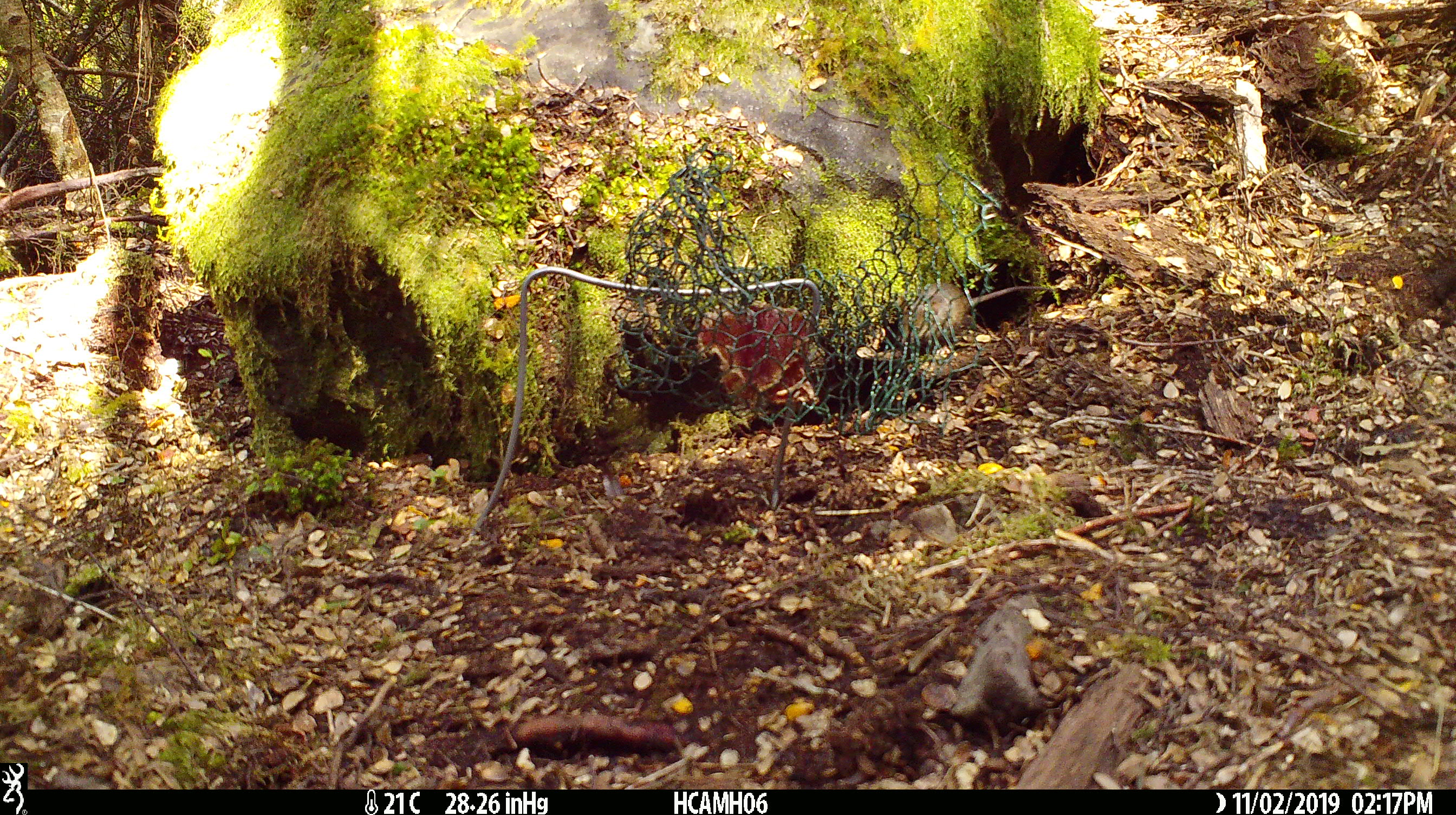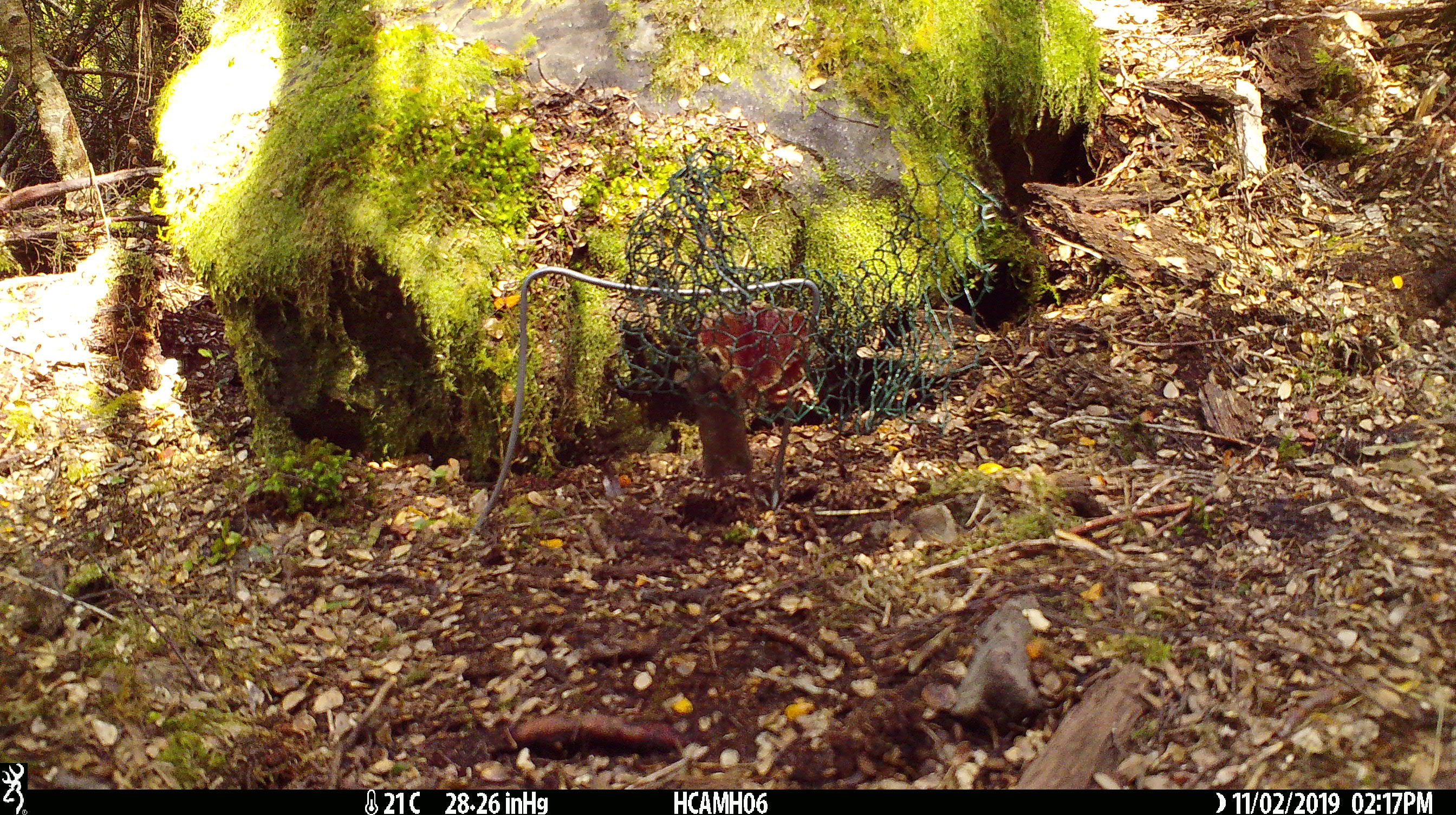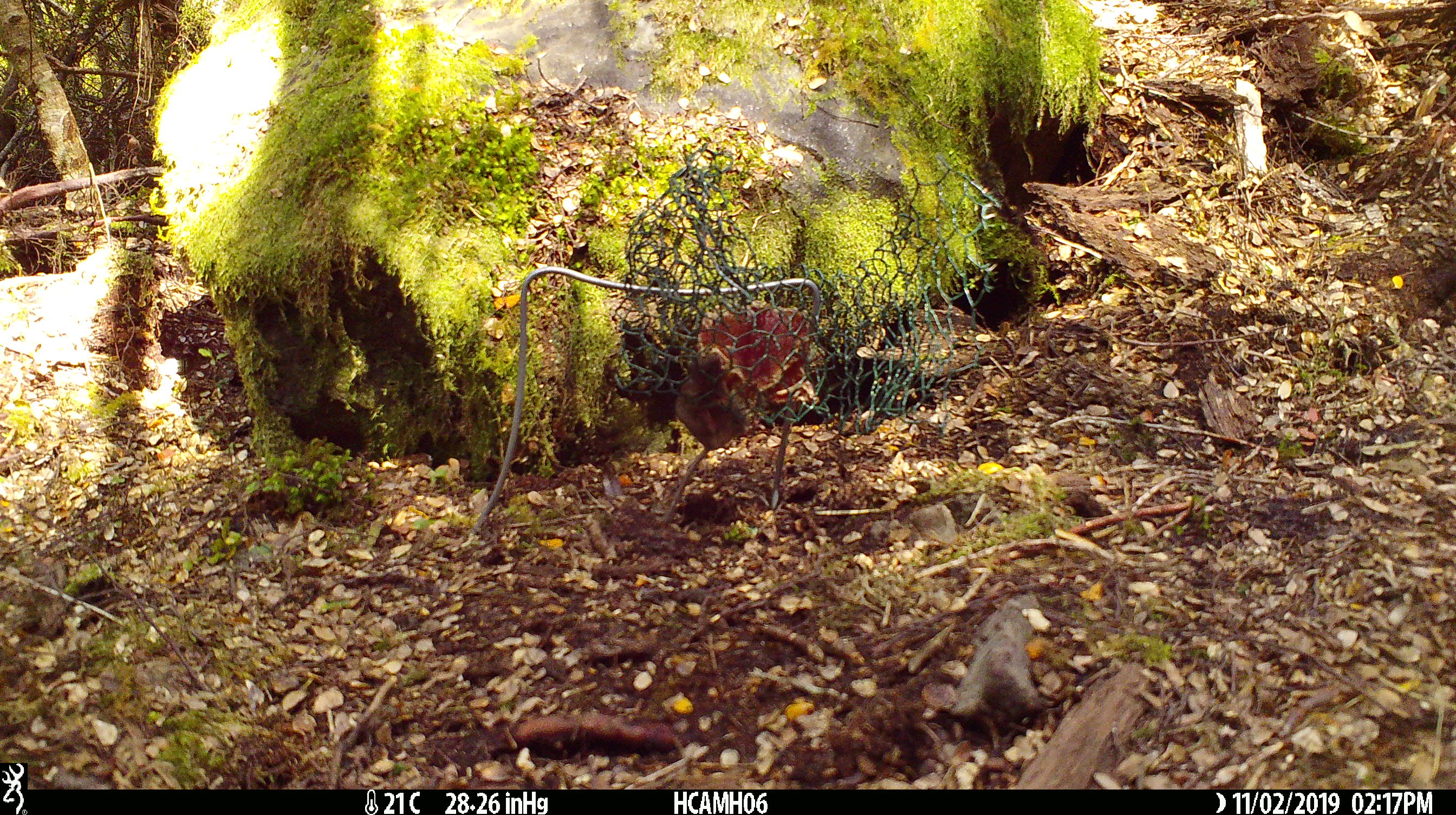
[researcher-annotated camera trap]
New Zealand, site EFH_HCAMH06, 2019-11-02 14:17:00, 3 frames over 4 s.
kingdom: Animalia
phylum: Chordata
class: Mammalia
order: Rodentia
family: Muridae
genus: Mus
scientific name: Mus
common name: mouse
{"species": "mouse (Mus)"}